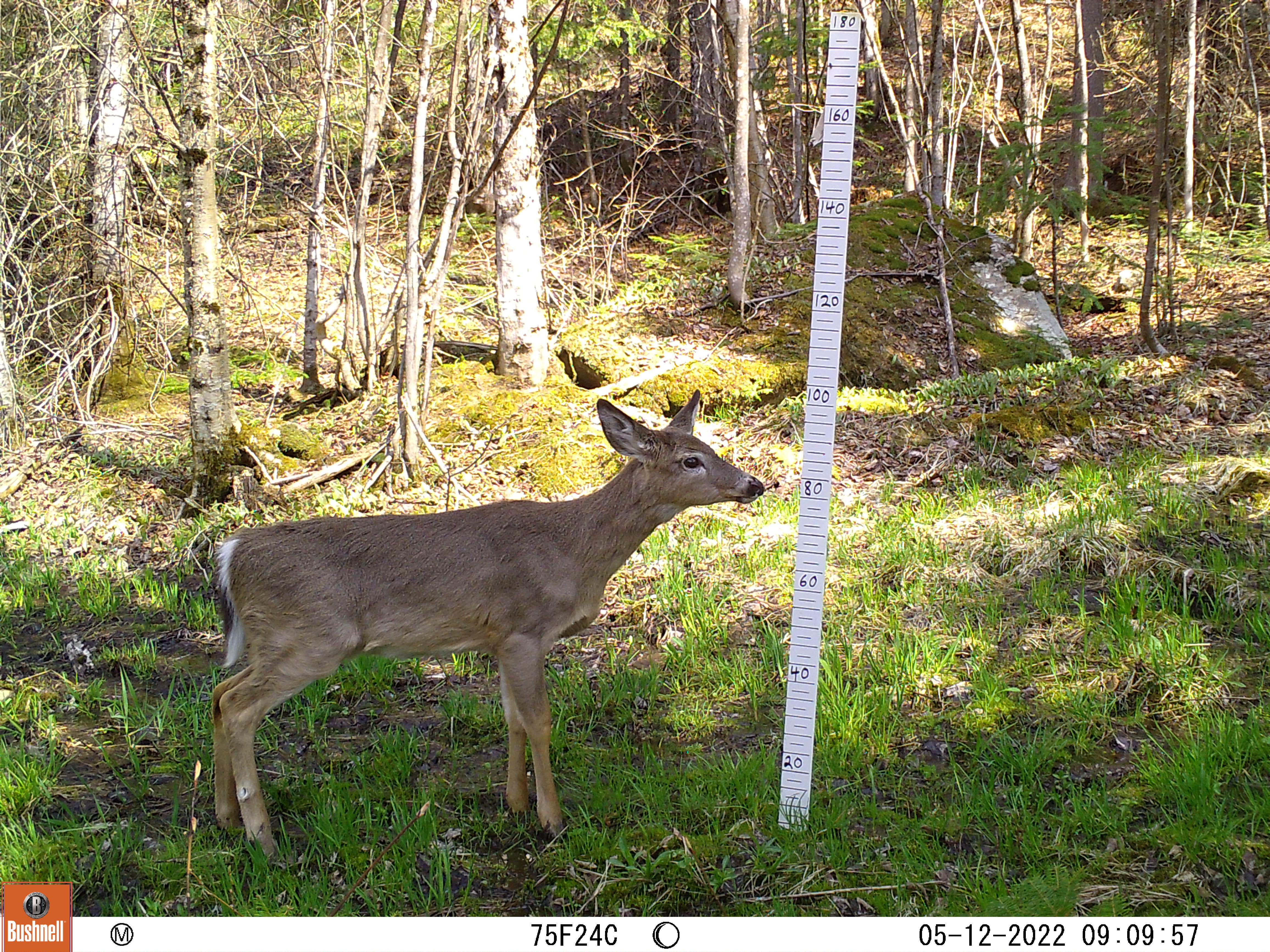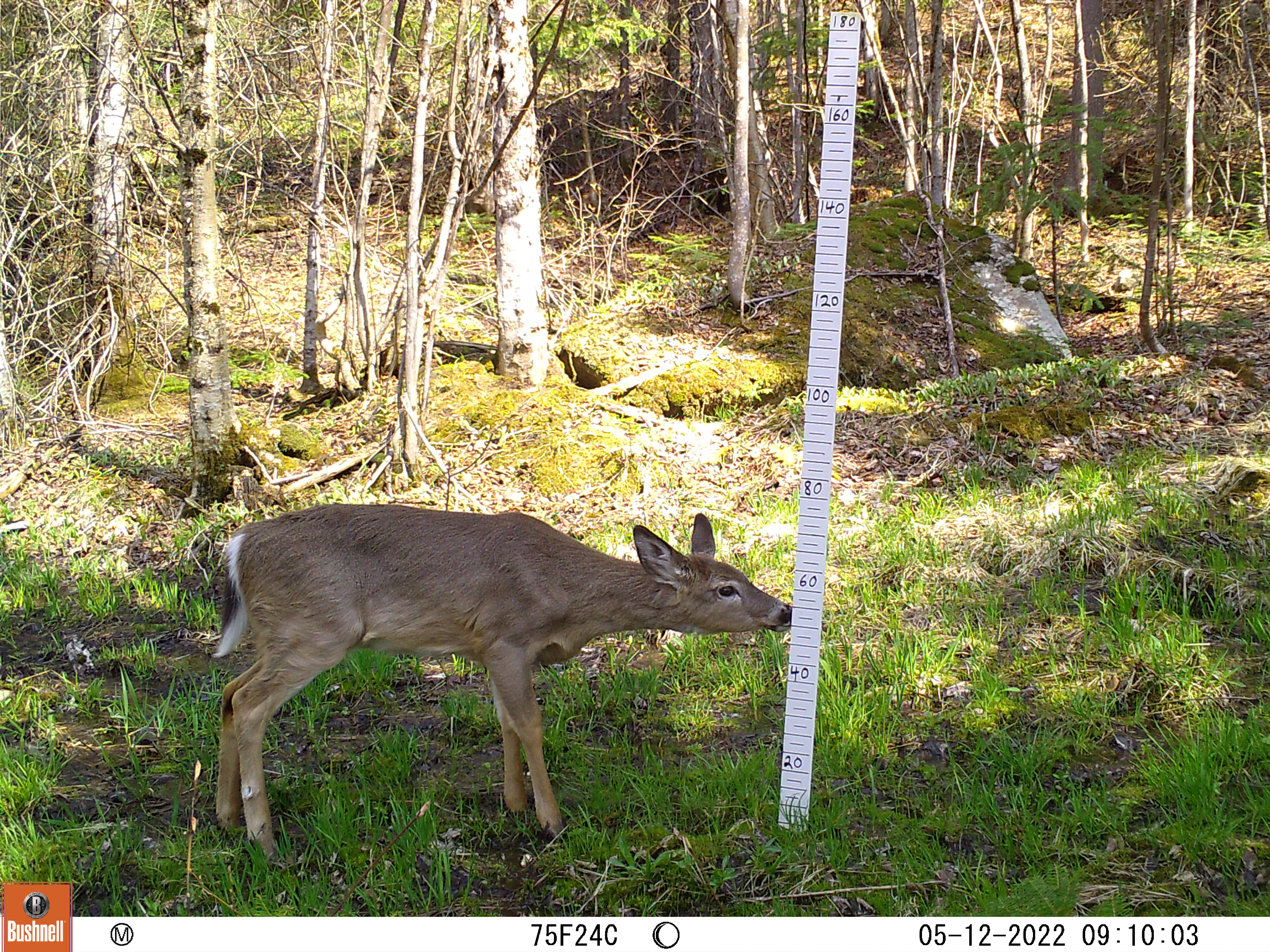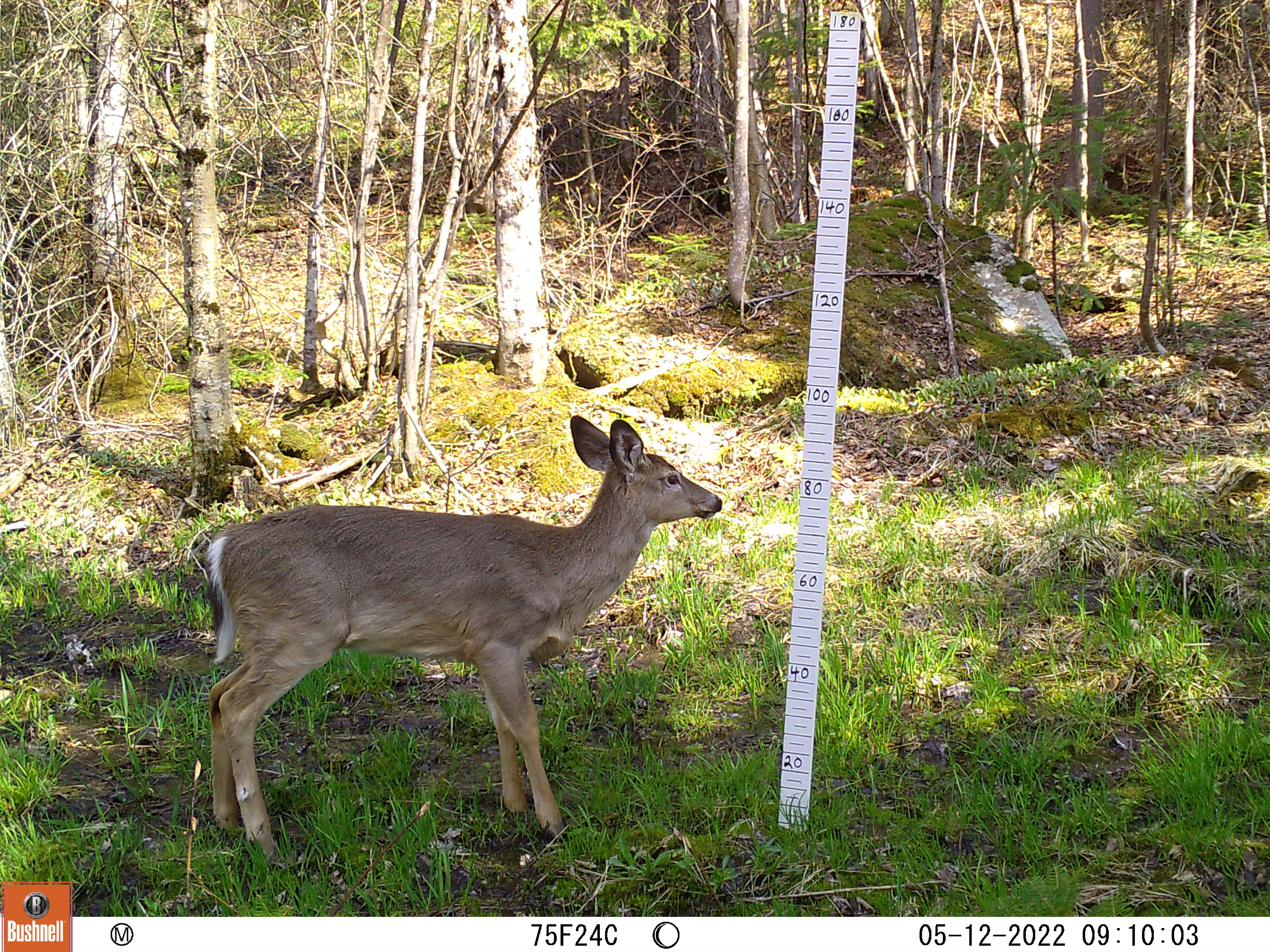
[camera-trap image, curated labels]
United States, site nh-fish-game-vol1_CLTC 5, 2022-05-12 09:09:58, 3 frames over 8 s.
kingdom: Animalia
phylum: Chordata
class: Mammalia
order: Artiodactyla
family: Cervidae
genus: Odocoileus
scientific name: Odocoileus virginianus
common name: white-tailed deer